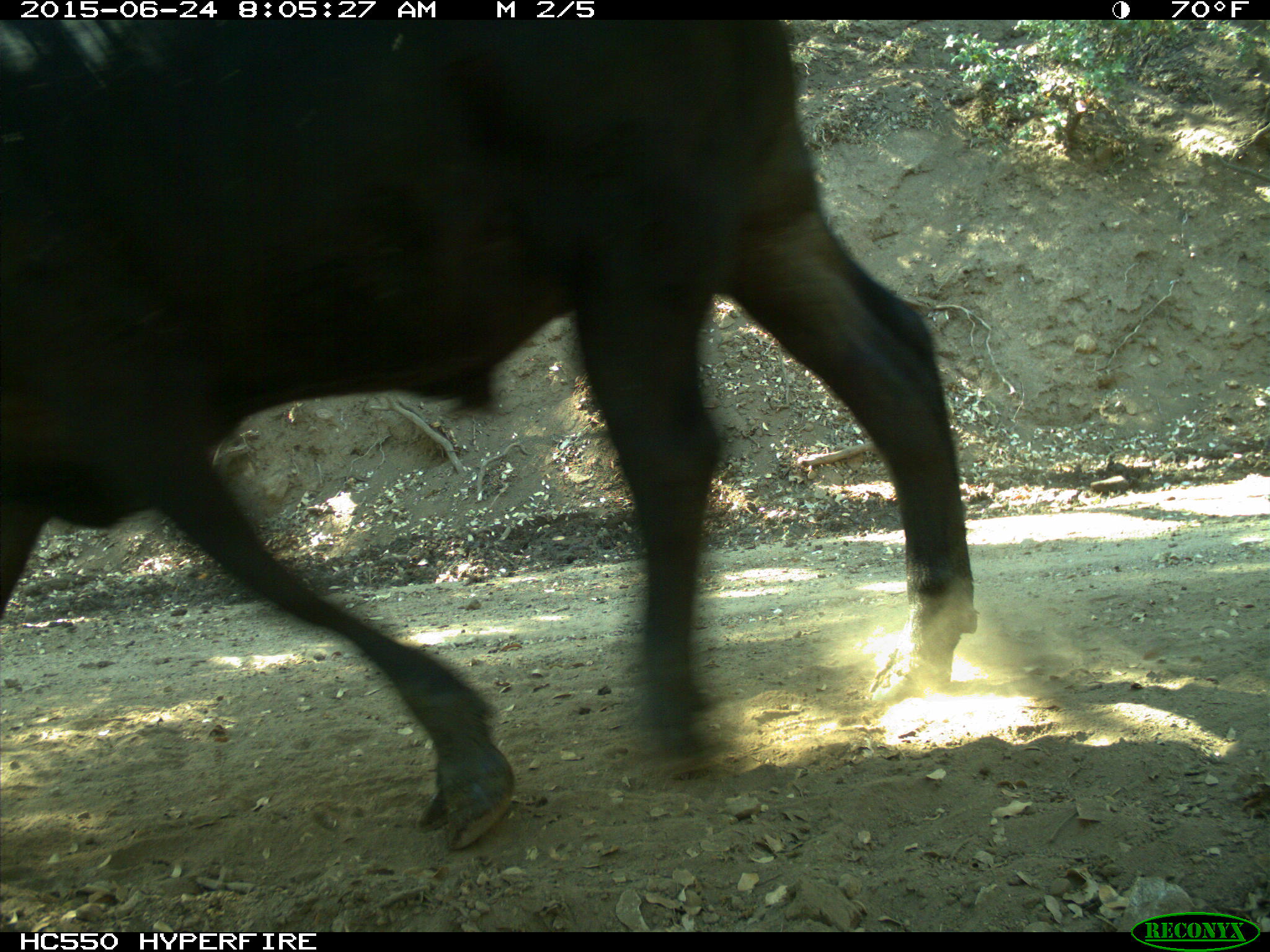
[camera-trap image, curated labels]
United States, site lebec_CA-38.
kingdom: Animalia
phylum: Chordata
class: Mammalia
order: Artiodactyla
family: Bovidae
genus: Bos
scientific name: Bos taurus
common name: domestic cow